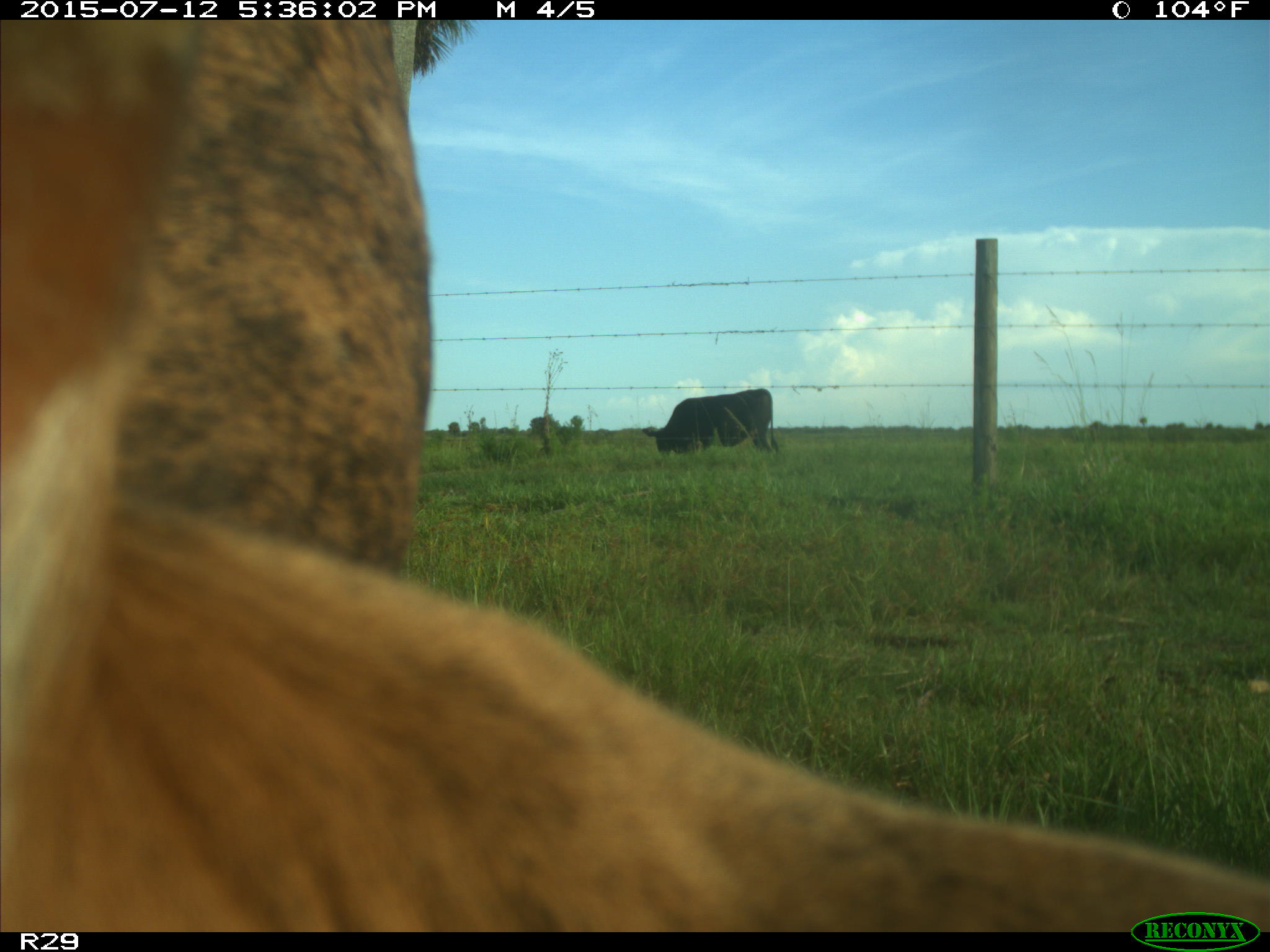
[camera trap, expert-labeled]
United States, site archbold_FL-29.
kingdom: Animalia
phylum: Chordata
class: Mammalia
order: Artiodactyla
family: Bovidae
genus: Bos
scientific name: Bos taurus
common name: domestic cow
Bos taurus (domestic cow).